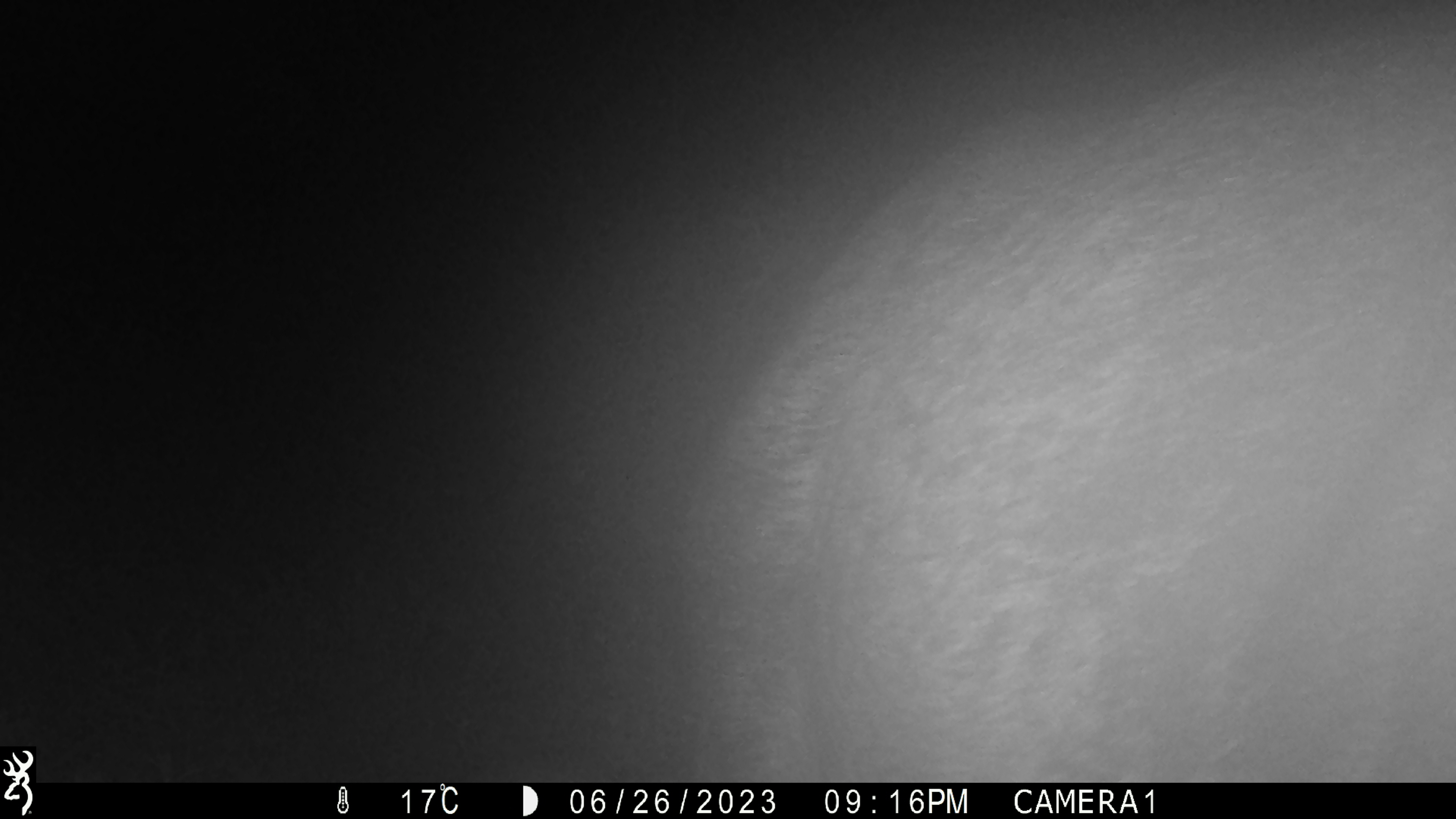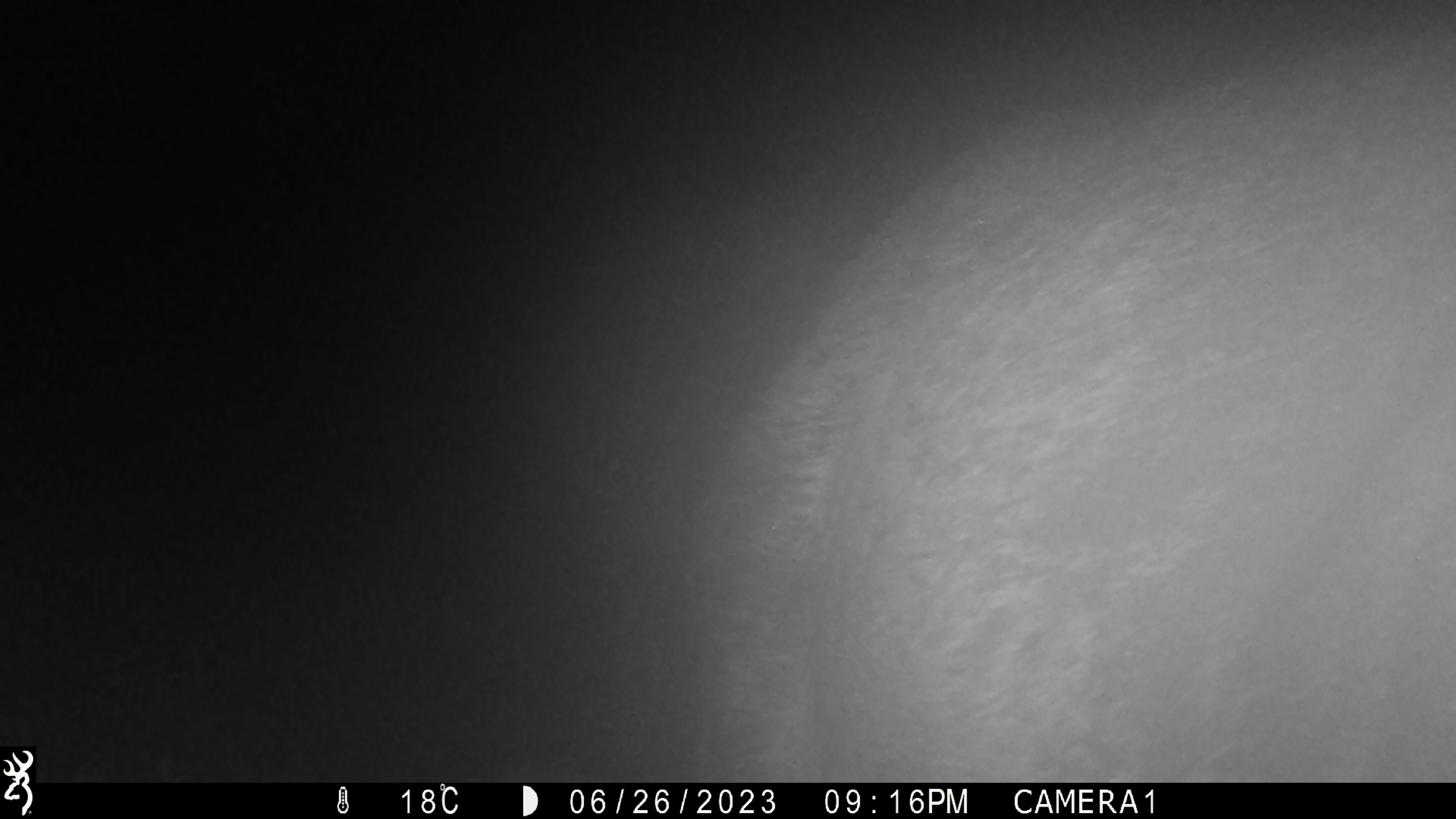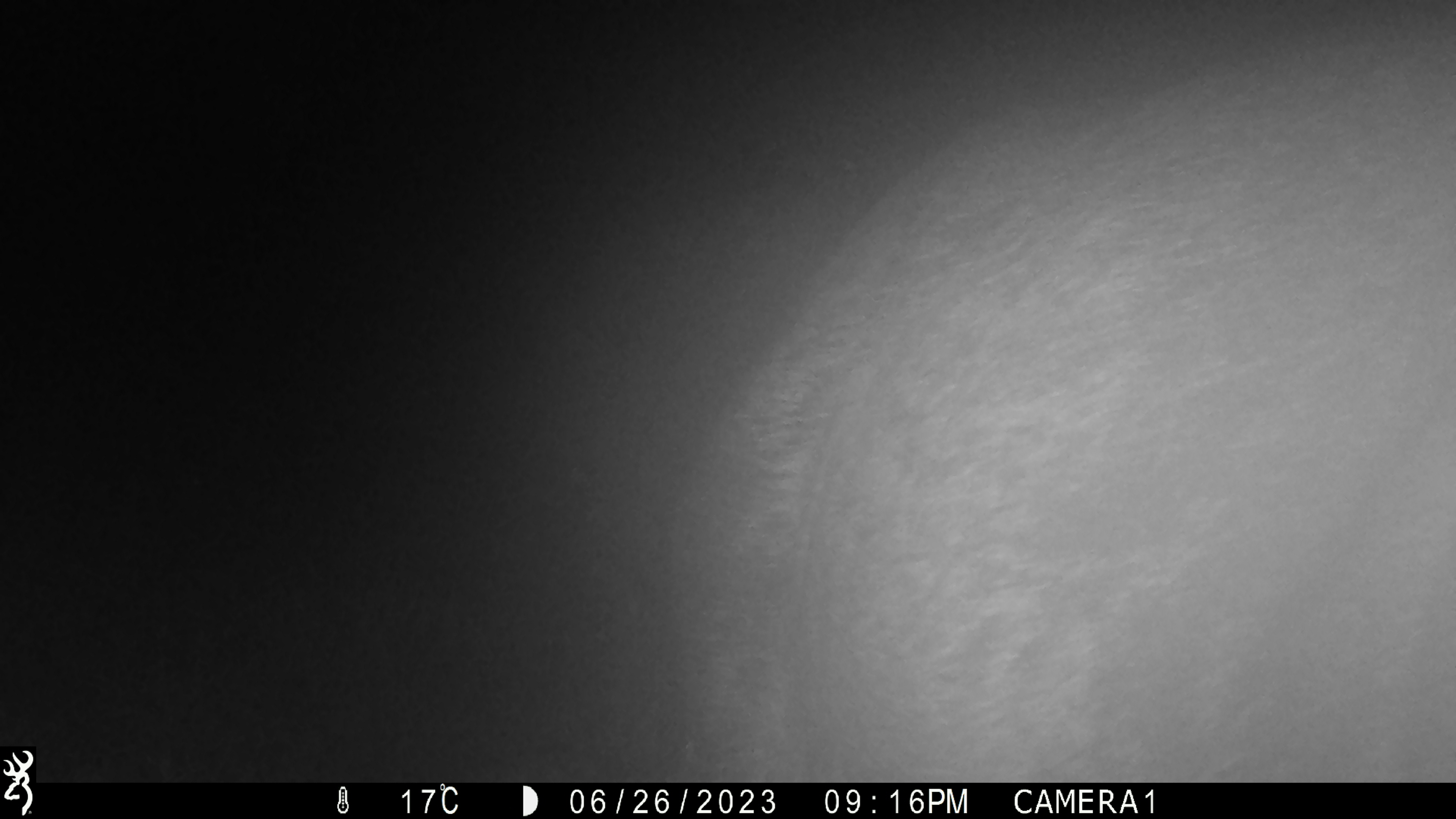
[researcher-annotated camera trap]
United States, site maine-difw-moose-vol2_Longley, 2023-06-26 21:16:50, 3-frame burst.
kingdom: Animalia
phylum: Chordata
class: Mammalia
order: Artiodactyla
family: Cervidae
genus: Alces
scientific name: Alces alces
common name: moose